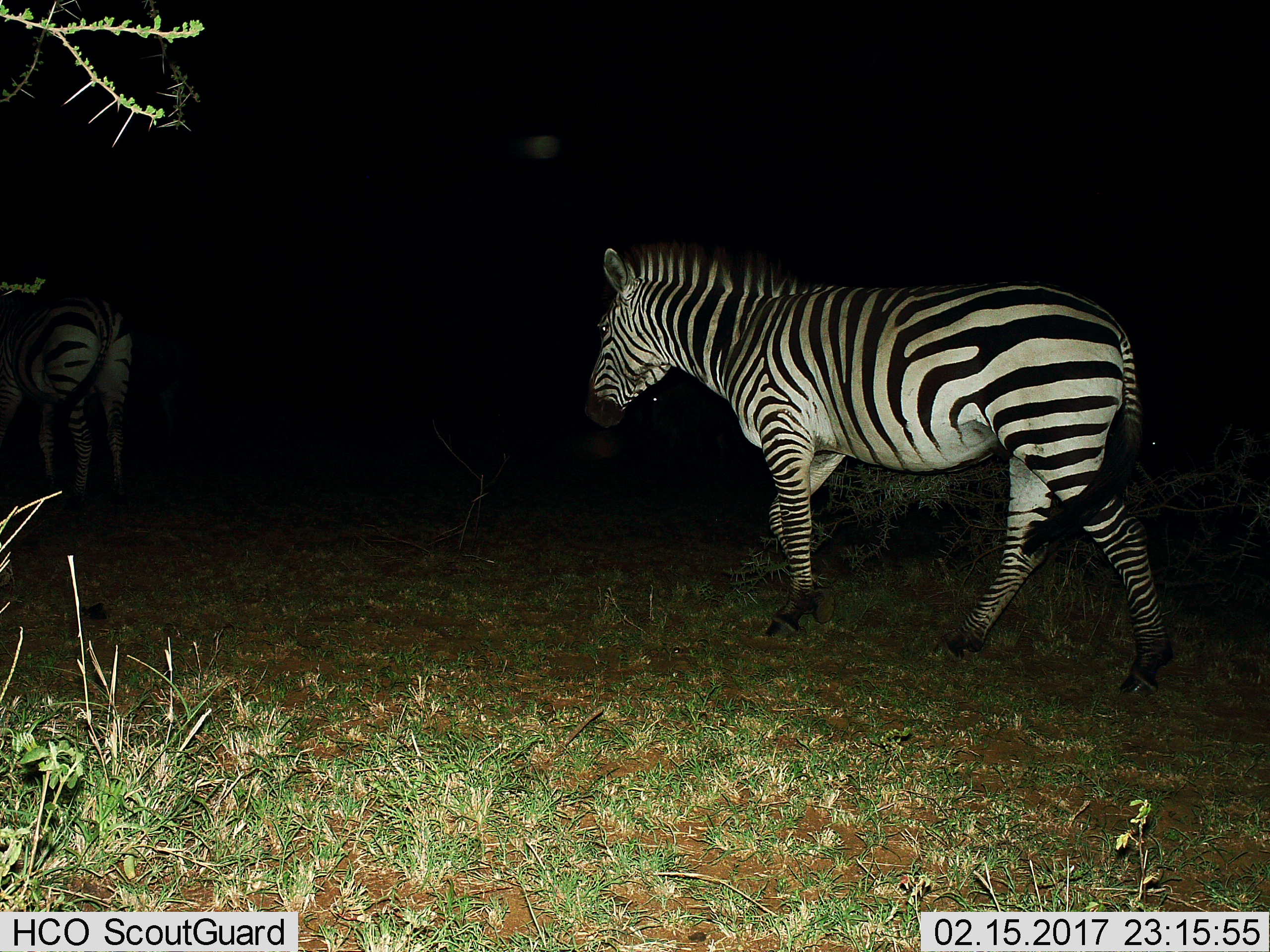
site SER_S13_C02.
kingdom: Animalia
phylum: Chordata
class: Mammalia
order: Perissodactyla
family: Equidae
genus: Equus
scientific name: Equus quagga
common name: plains zebra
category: zebraplains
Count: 2.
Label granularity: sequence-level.